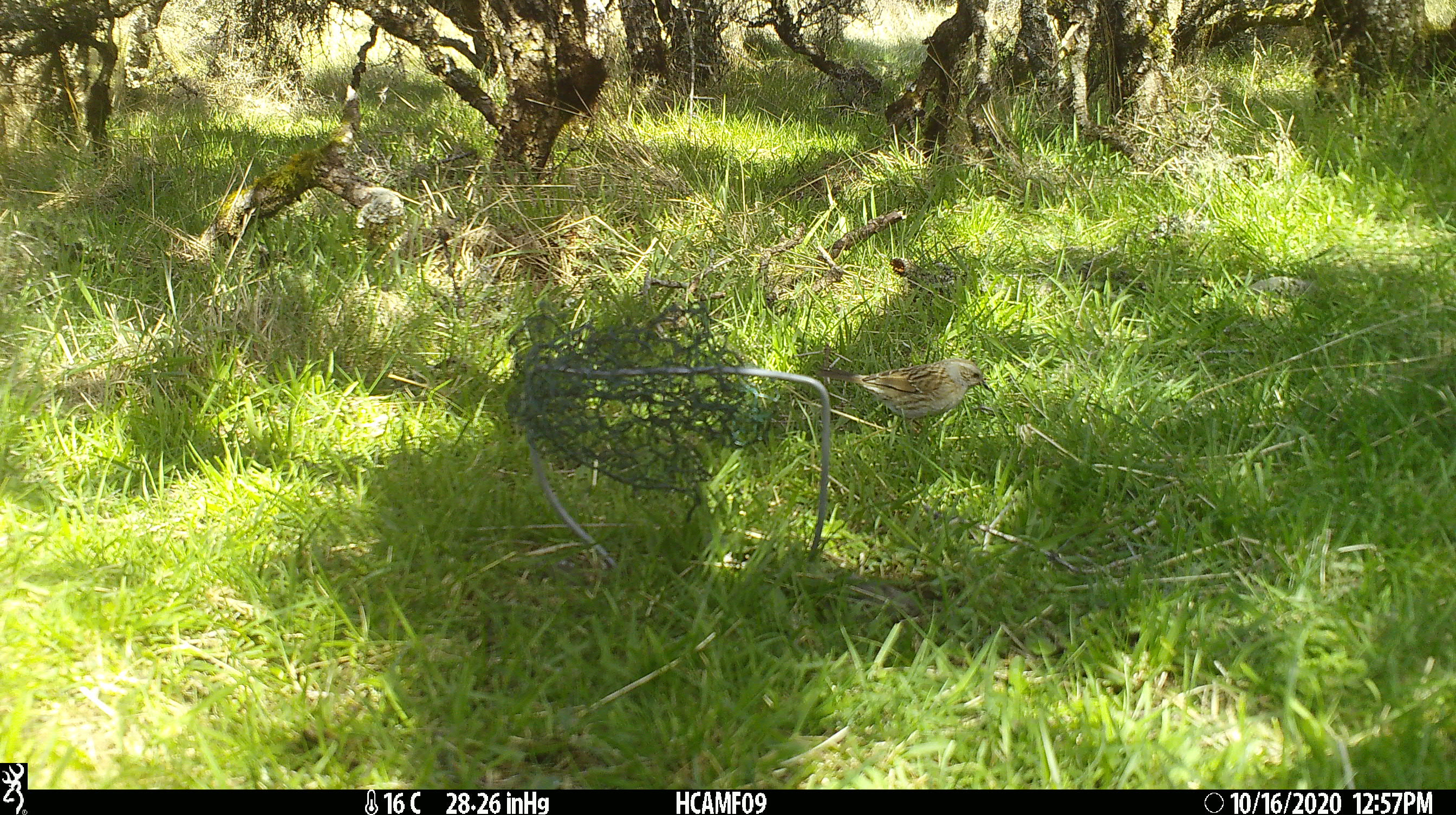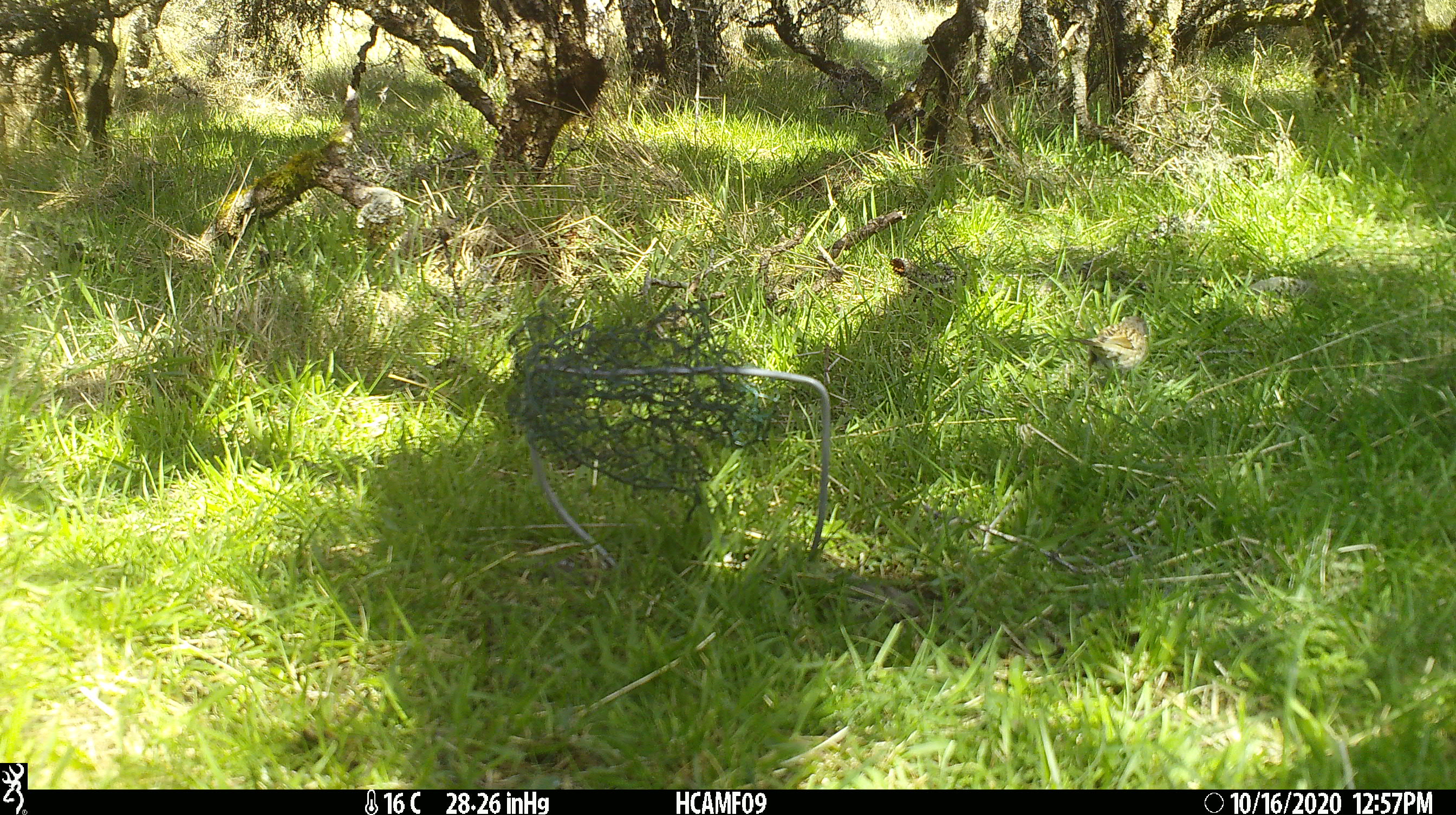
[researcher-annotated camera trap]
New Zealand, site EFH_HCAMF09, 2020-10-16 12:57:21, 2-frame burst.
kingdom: Animalia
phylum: Chordata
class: Aves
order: Passeriformes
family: Prunellidae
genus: Prunella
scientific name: Prunella modularis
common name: dunnock